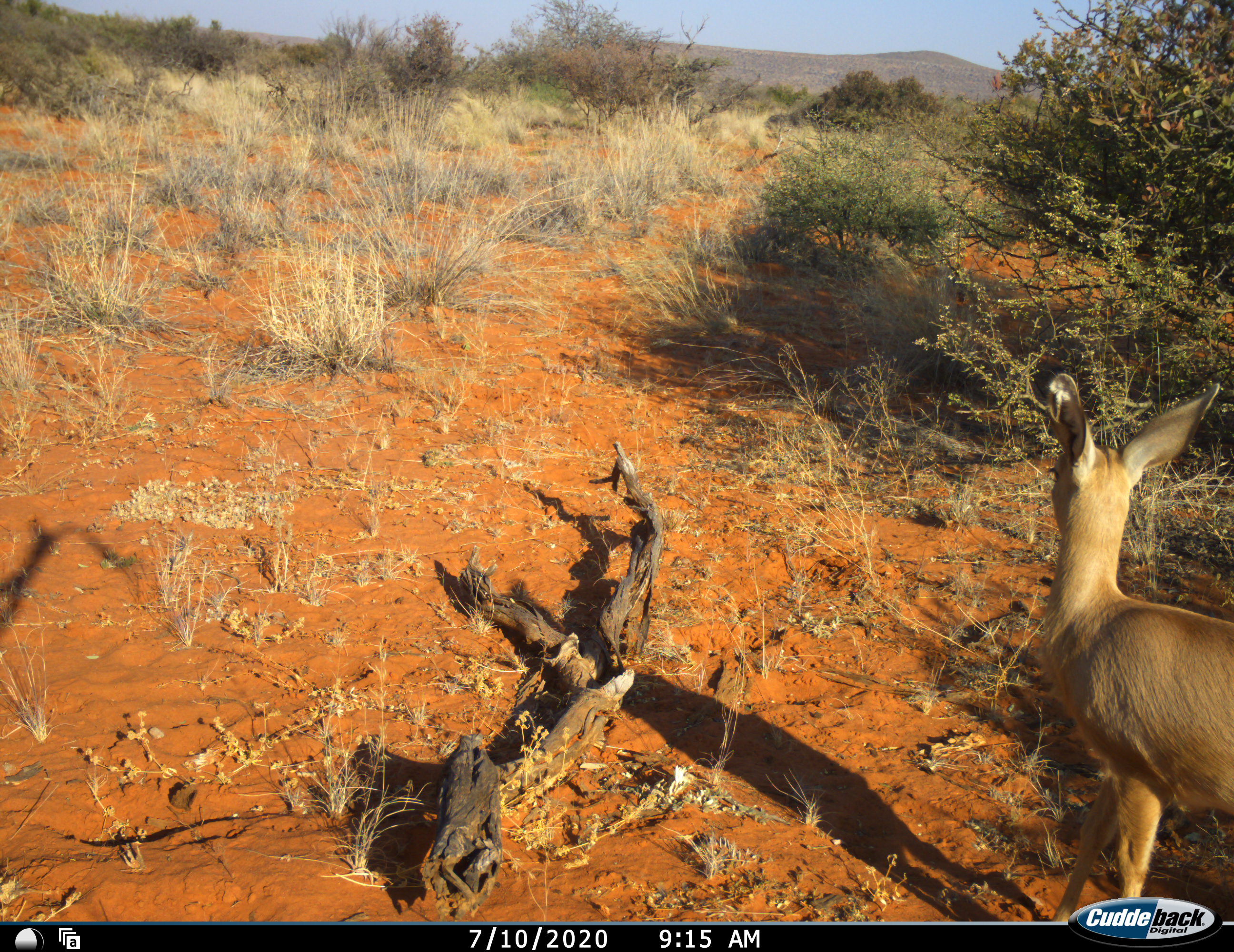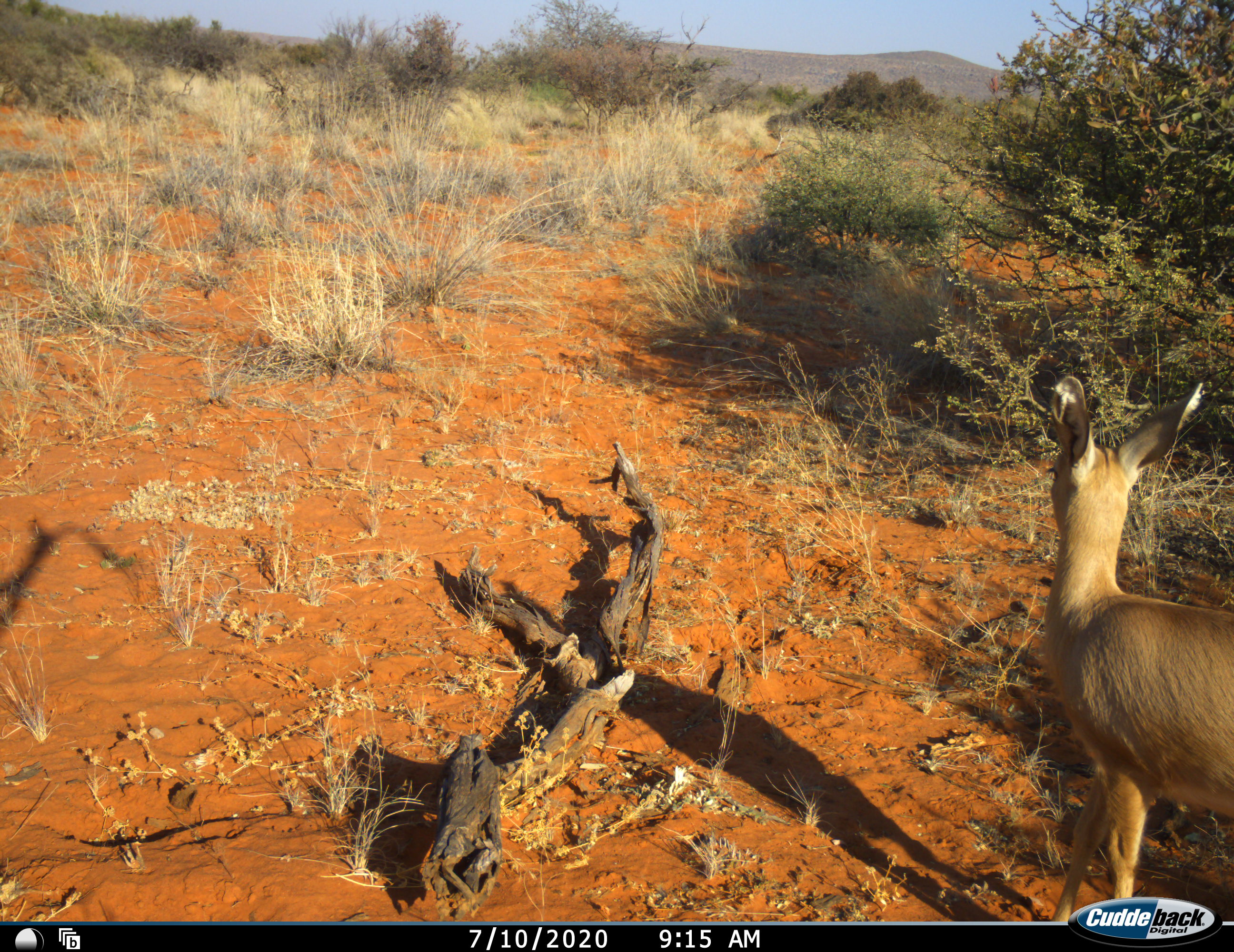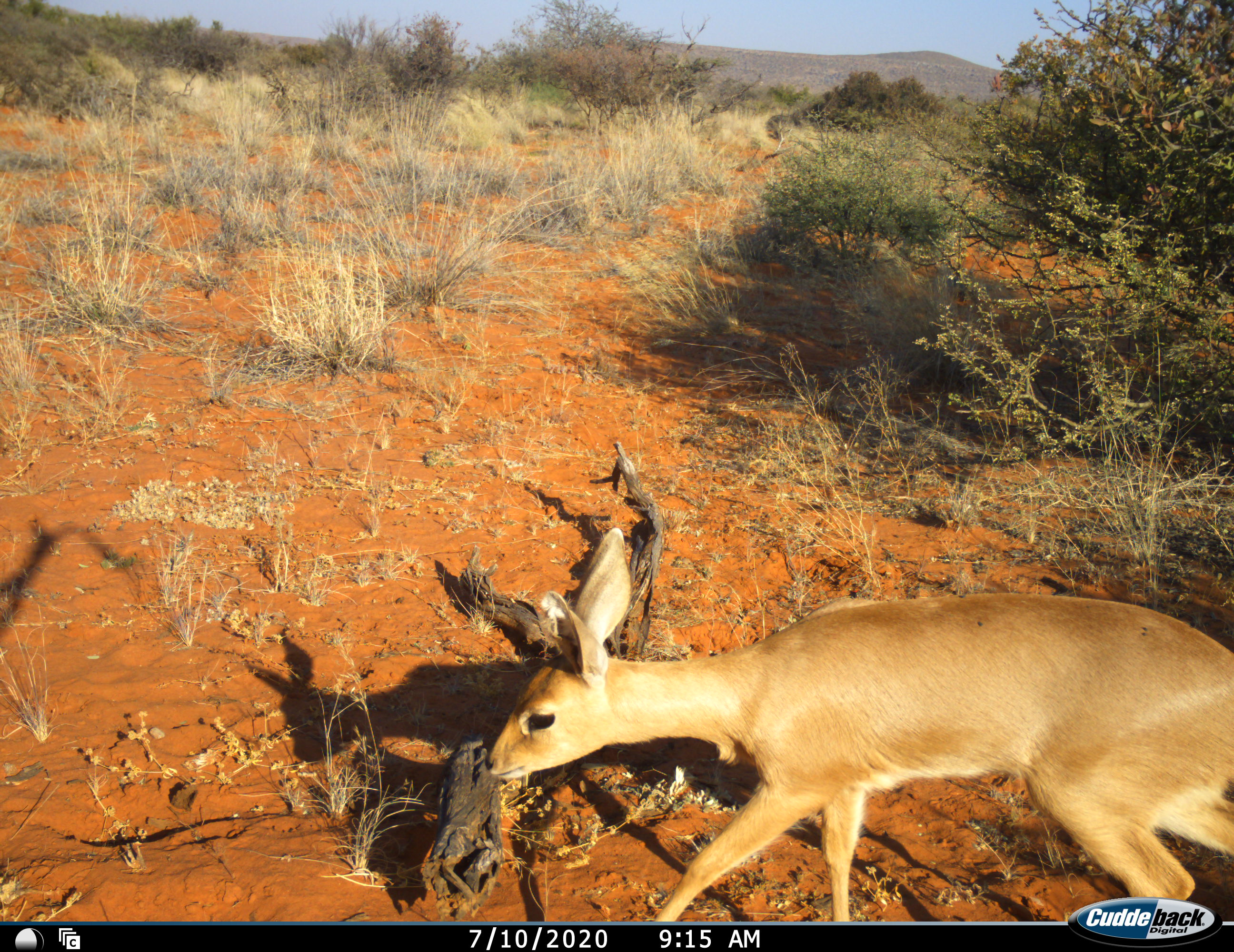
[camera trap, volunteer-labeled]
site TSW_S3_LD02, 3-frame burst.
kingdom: Animalia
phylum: Chordata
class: Mammalia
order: Artiodactyla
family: Bovidae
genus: Raphicerus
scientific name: Raphicerus campestris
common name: steenbok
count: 1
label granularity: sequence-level